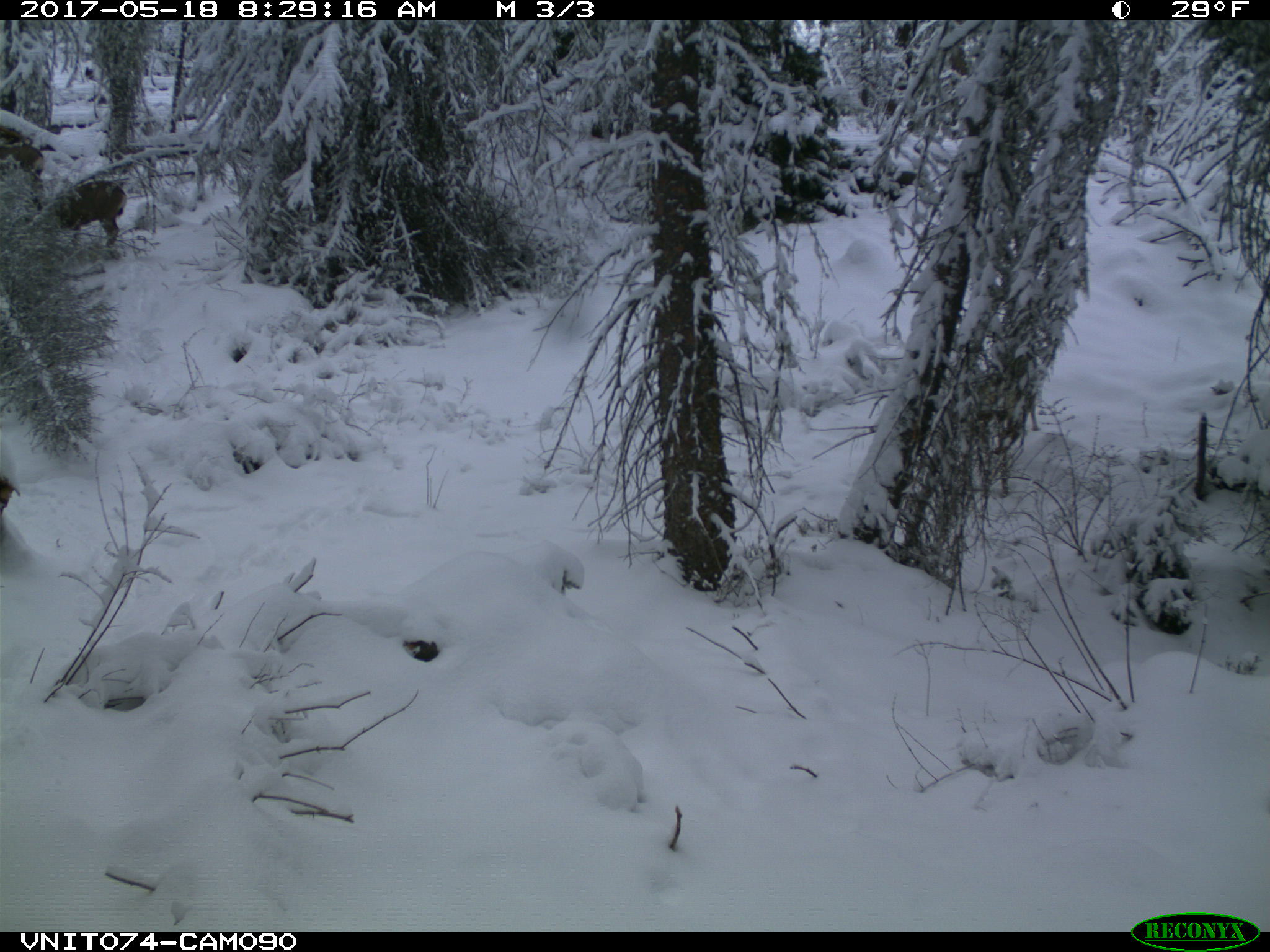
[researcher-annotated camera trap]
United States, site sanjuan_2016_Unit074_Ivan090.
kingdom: Animalia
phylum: Chordata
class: Mammalia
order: Artiodactyla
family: Cervidae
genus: Odocoileus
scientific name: Odocoileus hemionus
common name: mule deer